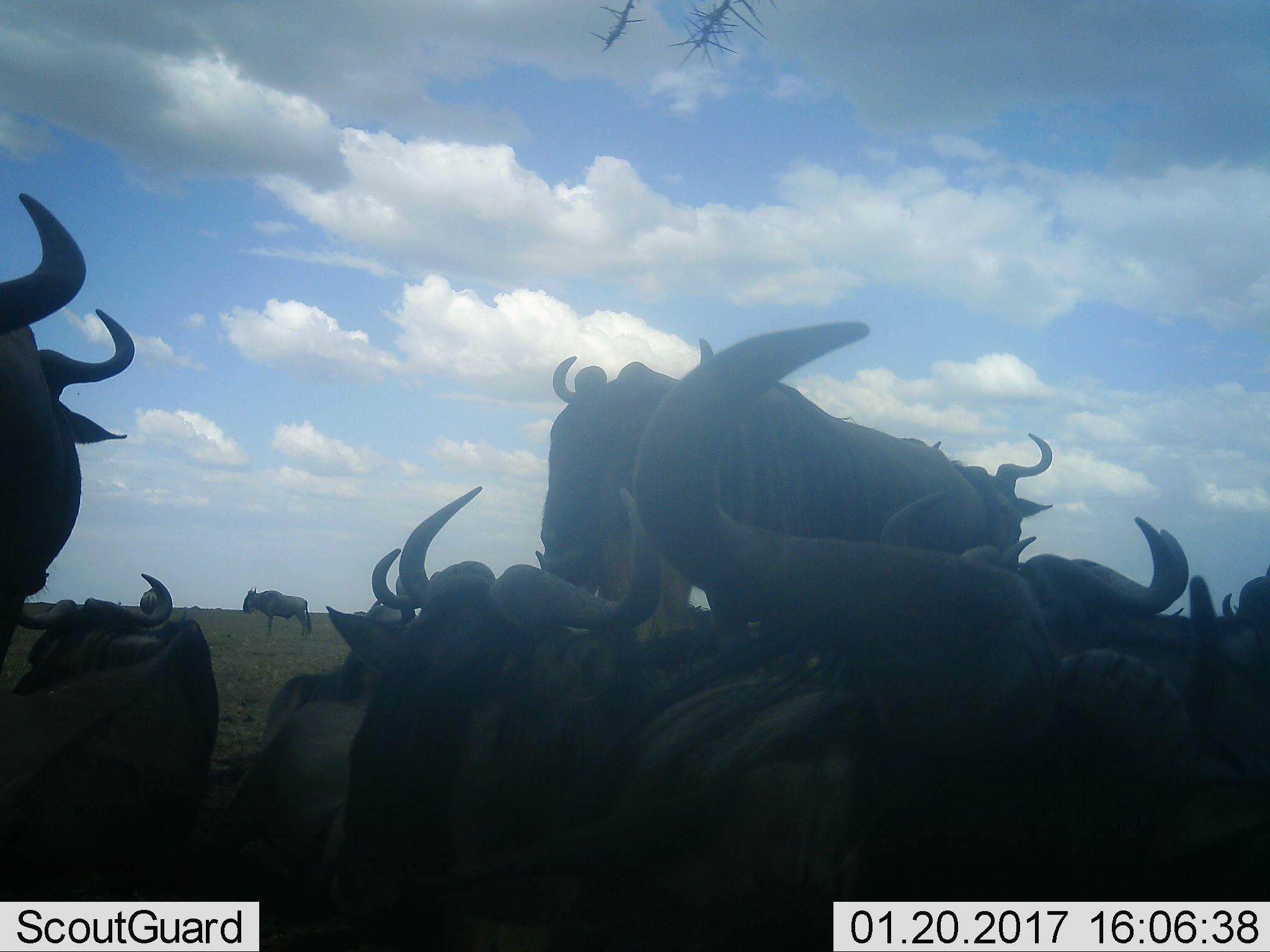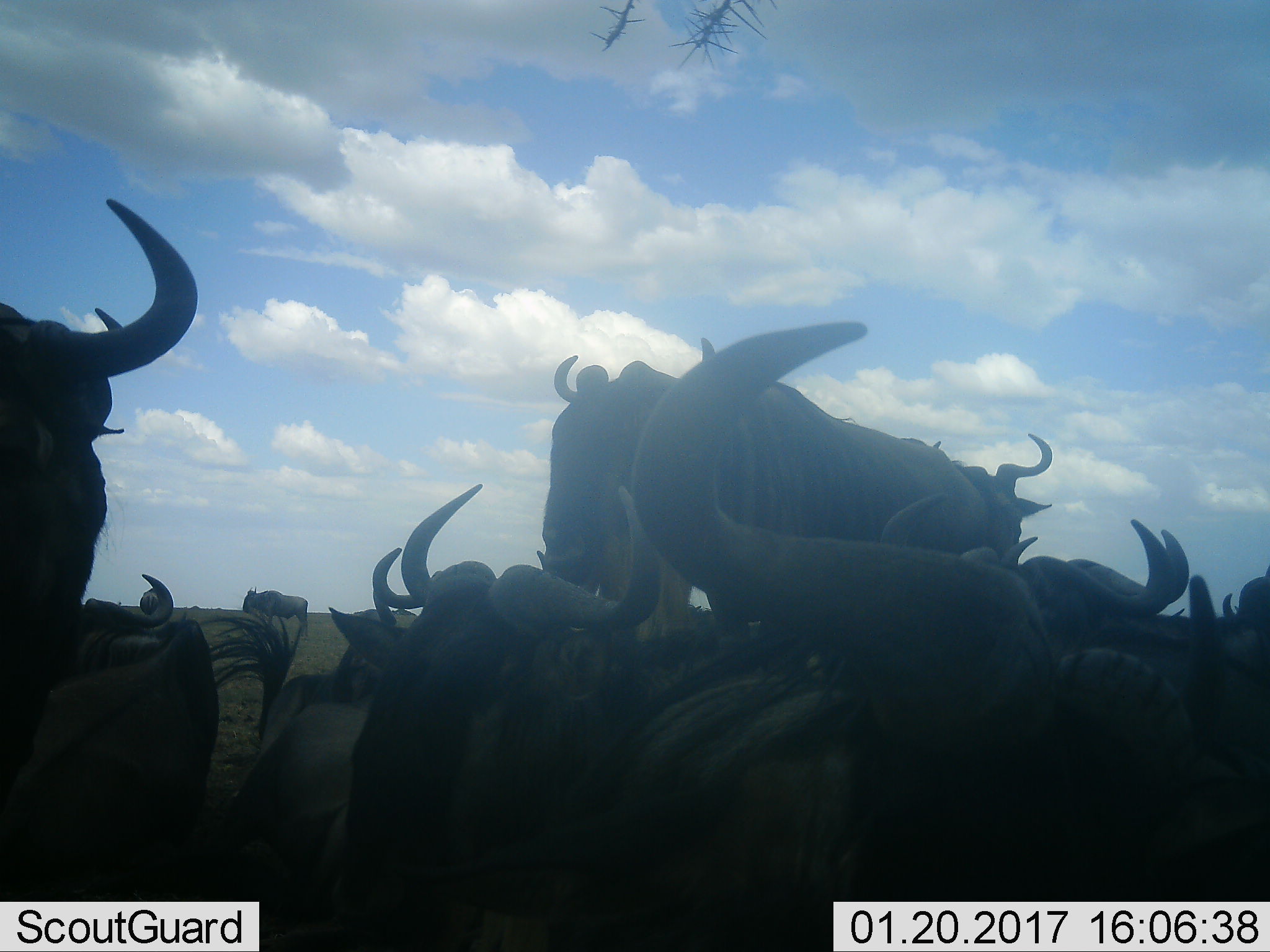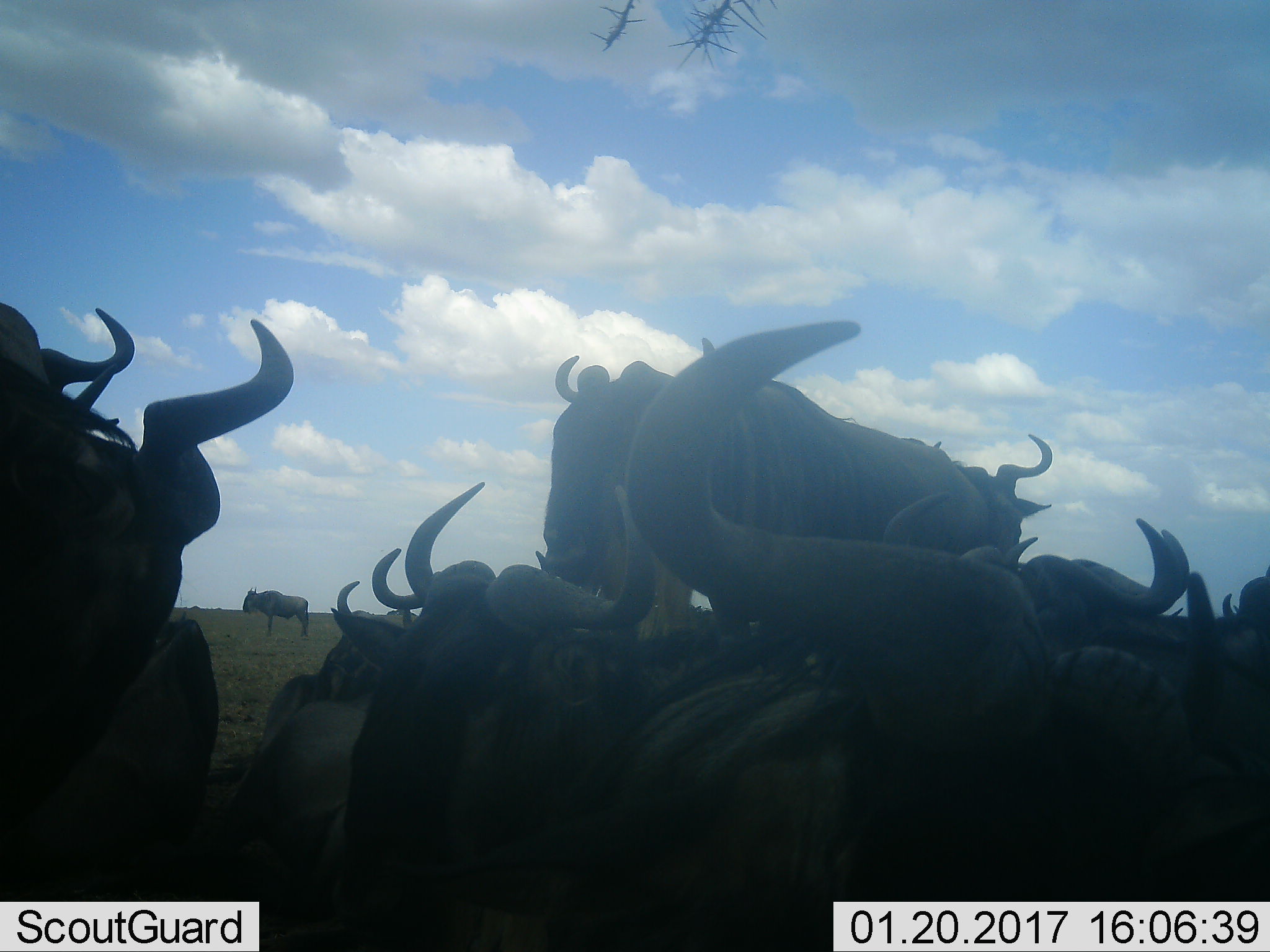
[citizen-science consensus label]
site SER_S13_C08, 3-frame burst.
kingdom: Animalia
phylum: Chordata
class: Mammalia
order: Artiodactyla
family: Bovidae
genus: Connochaetes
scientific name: Connochaetes taurinus taurinus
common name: blue wildebeest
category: wildebeestblue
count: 11-50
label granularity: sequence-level